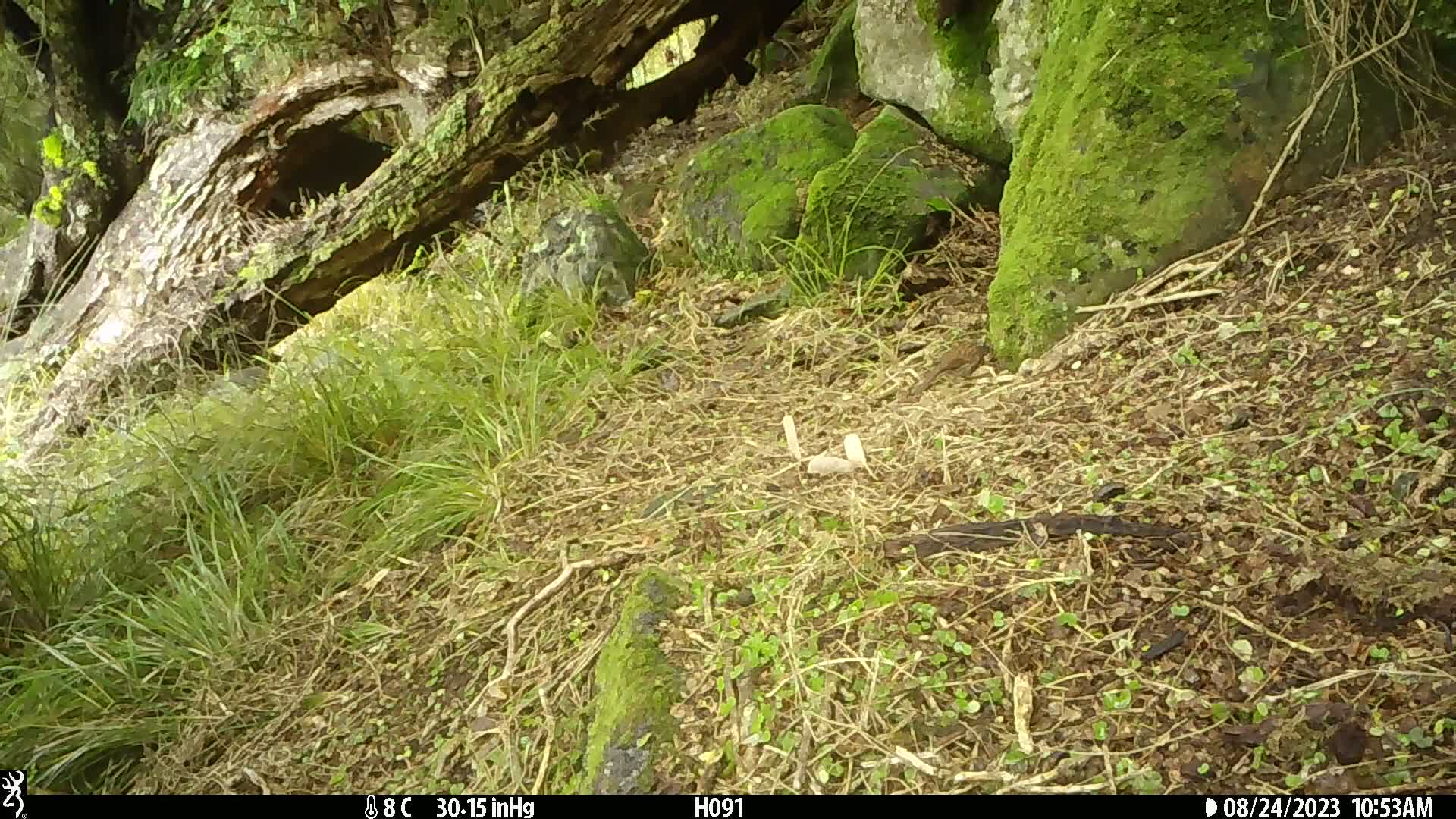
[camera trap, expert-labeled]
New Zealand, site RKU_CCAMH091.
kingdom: Animalia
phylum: Chordata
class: Aves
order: Passeriformes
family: Prunellidae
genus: Prunella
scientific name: Prunella modularis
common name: dunnock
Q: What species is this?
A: Dunnock (Prunella modularis).